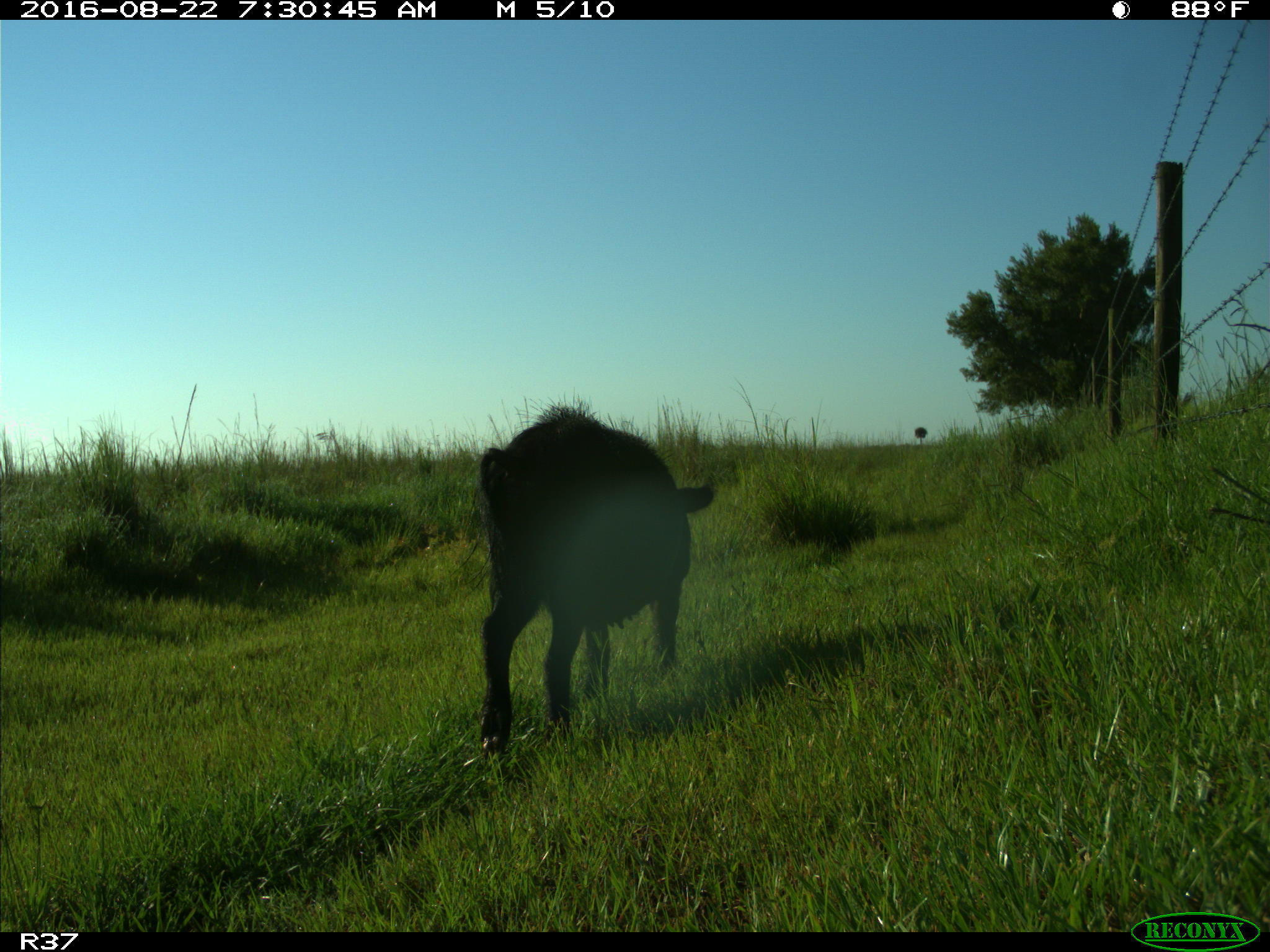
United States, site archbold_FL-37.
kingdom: Animalia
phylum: Chordata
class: Mammalia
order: Artiodactyla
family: Suidae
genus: Sus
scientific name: Sus scrofa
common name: wild boar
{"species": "Sus scrofa (wild boar)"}